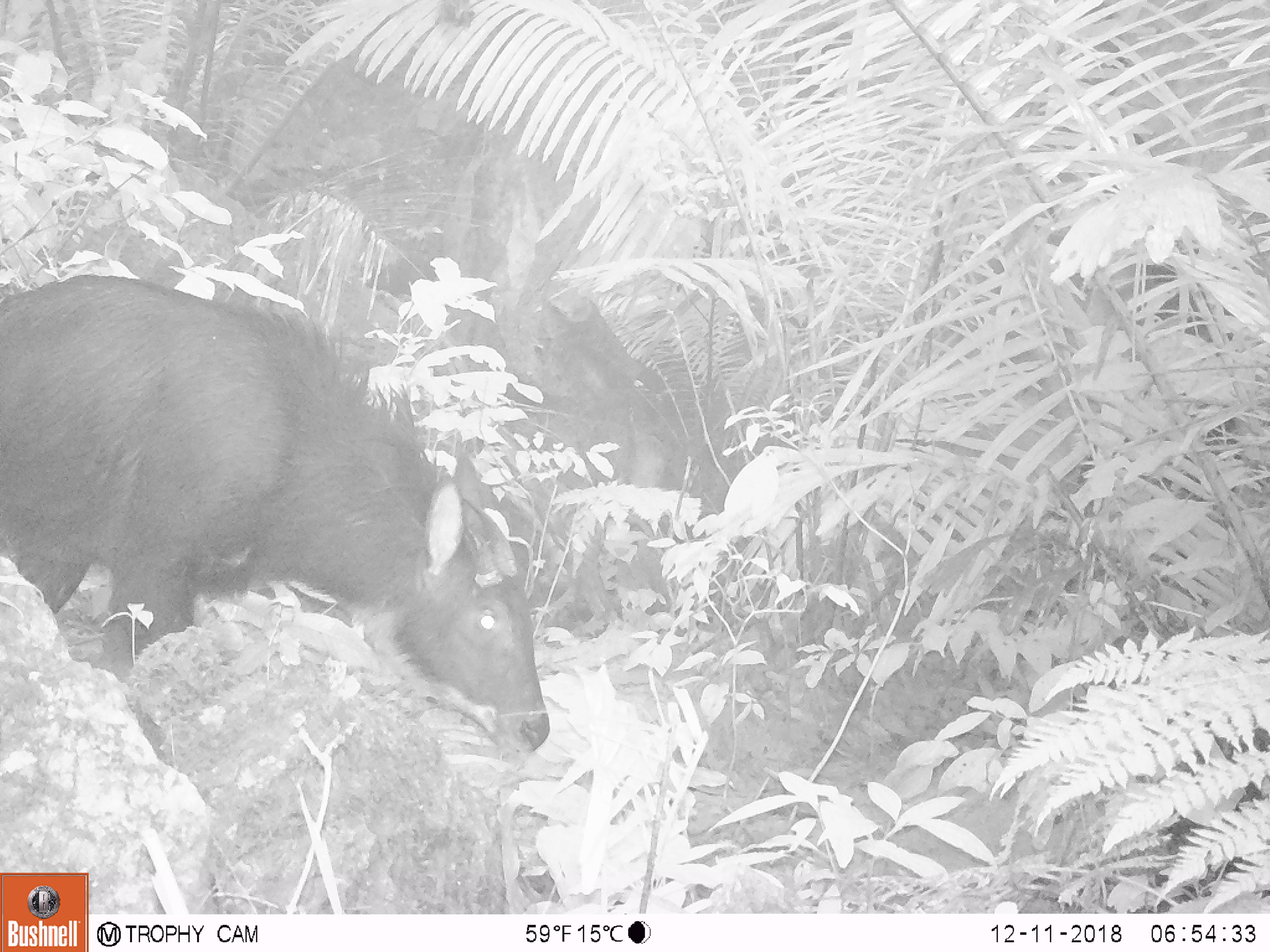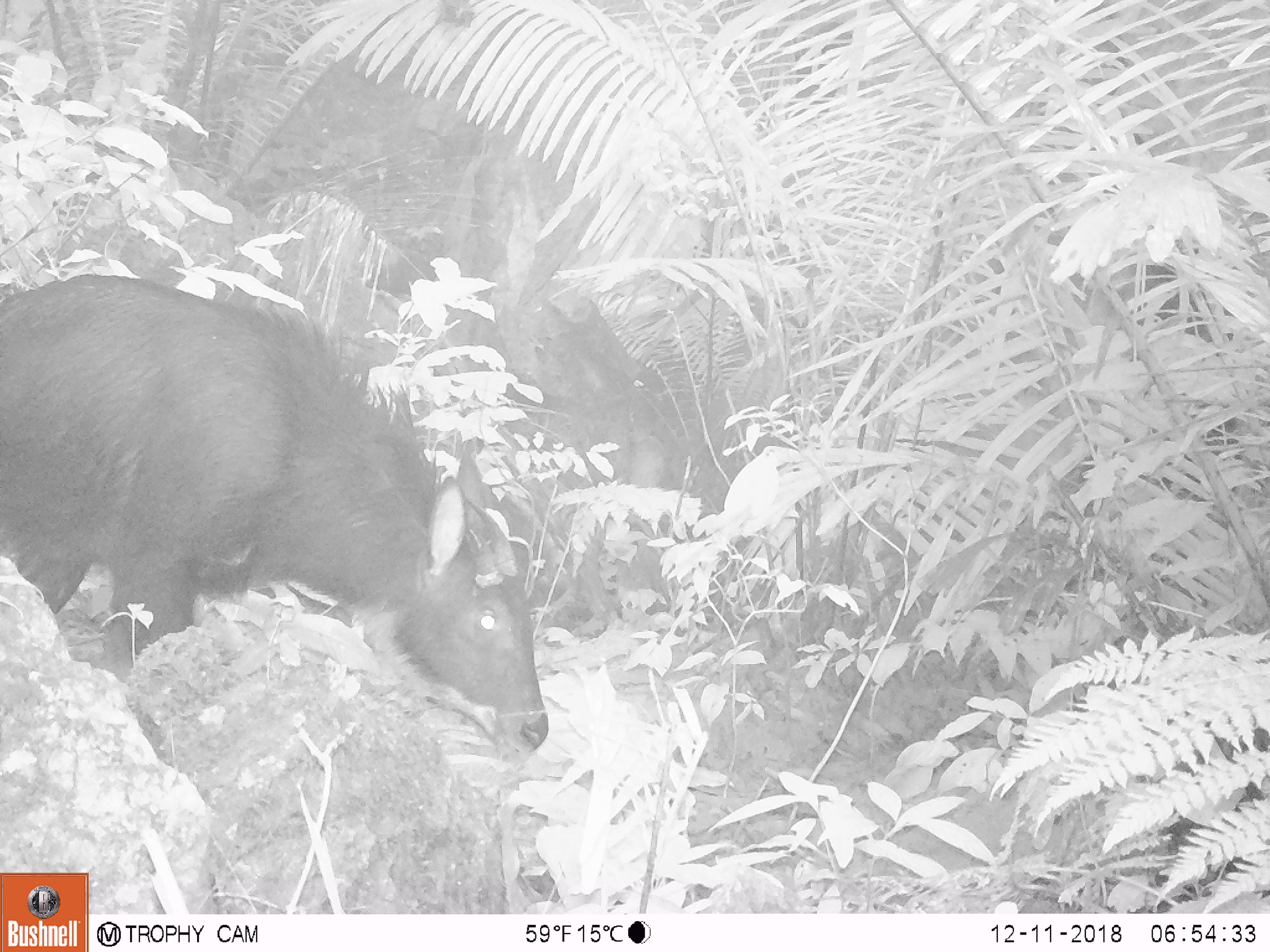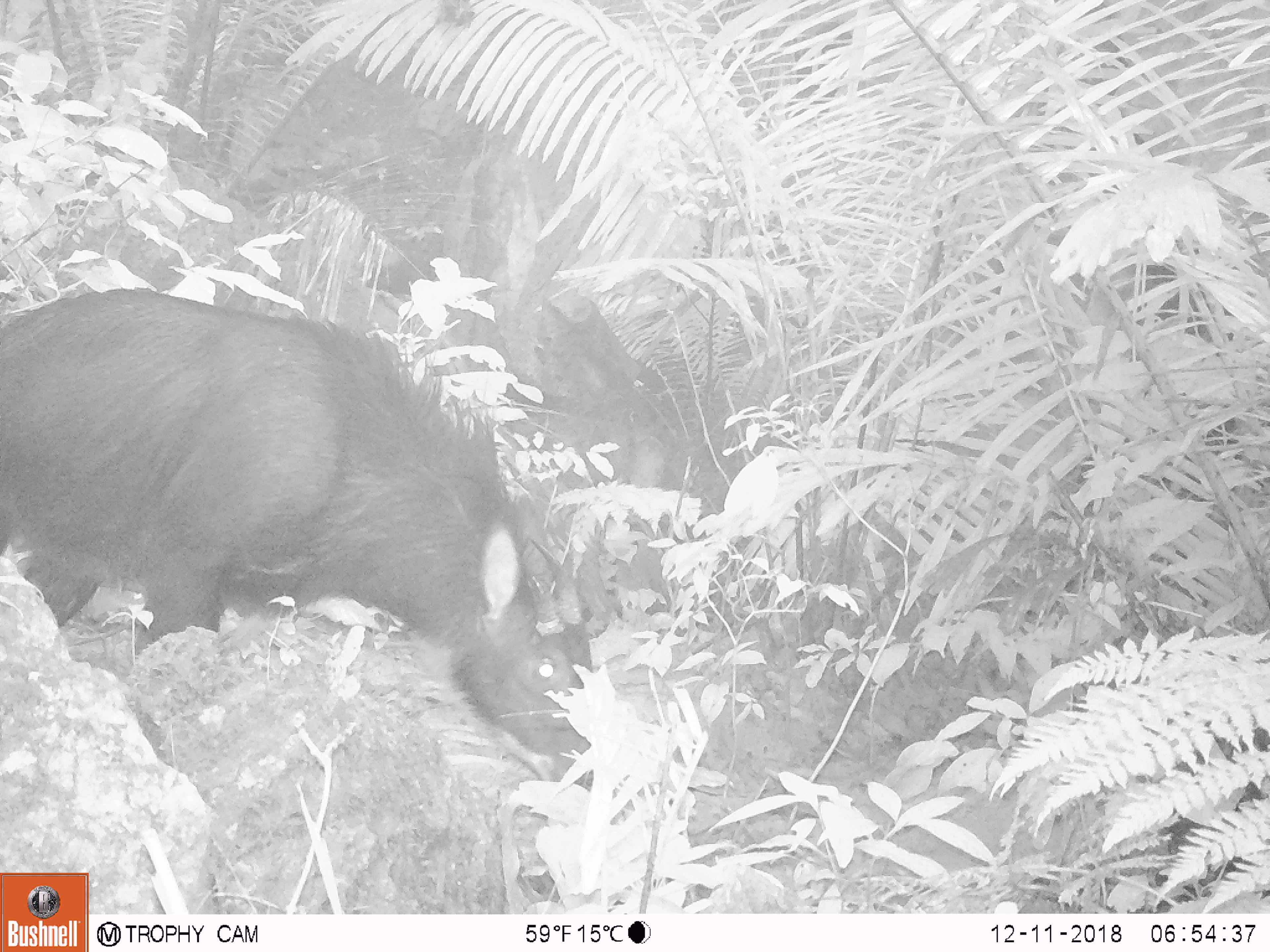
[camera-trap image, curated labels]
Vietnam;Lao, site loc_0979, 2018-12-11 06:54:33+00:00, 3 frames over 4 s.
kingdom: Animalia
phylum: Chordata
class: Mammalia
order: Artiodactyla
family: Bovidae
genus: Capricornis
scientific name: Capricornis sumatraensis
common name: chinese serow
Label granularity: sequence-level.